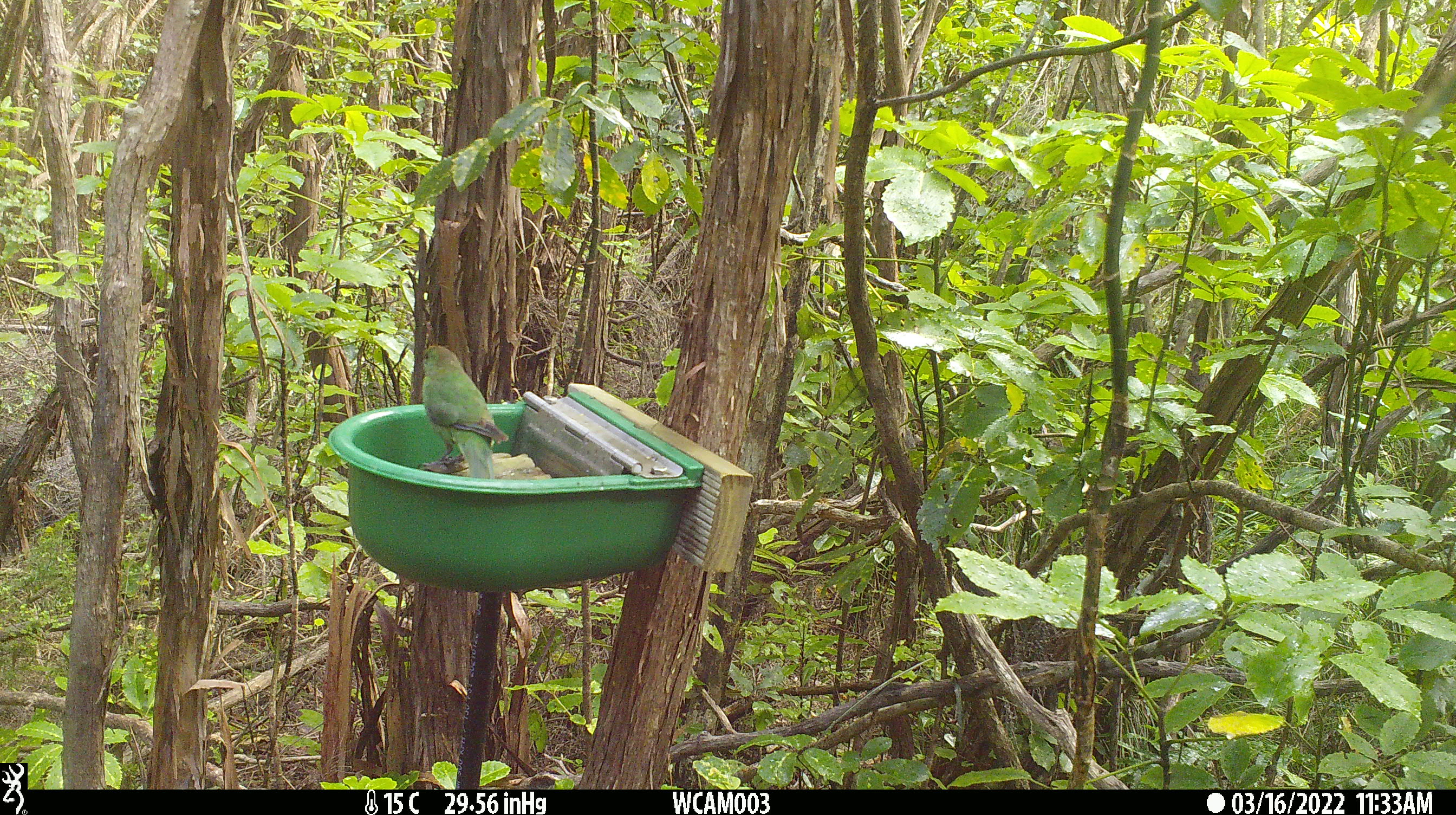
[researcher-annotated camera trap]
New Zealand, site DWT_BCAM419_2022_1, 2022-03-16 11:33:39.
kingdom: Animalia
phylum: Chordata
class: Aves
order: Psittaciformes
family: Psittaculidae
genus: Cyanoramphus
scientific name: Cyanoramphus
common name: parakeet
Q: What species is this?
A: Parakeet (Cyanoramphus).